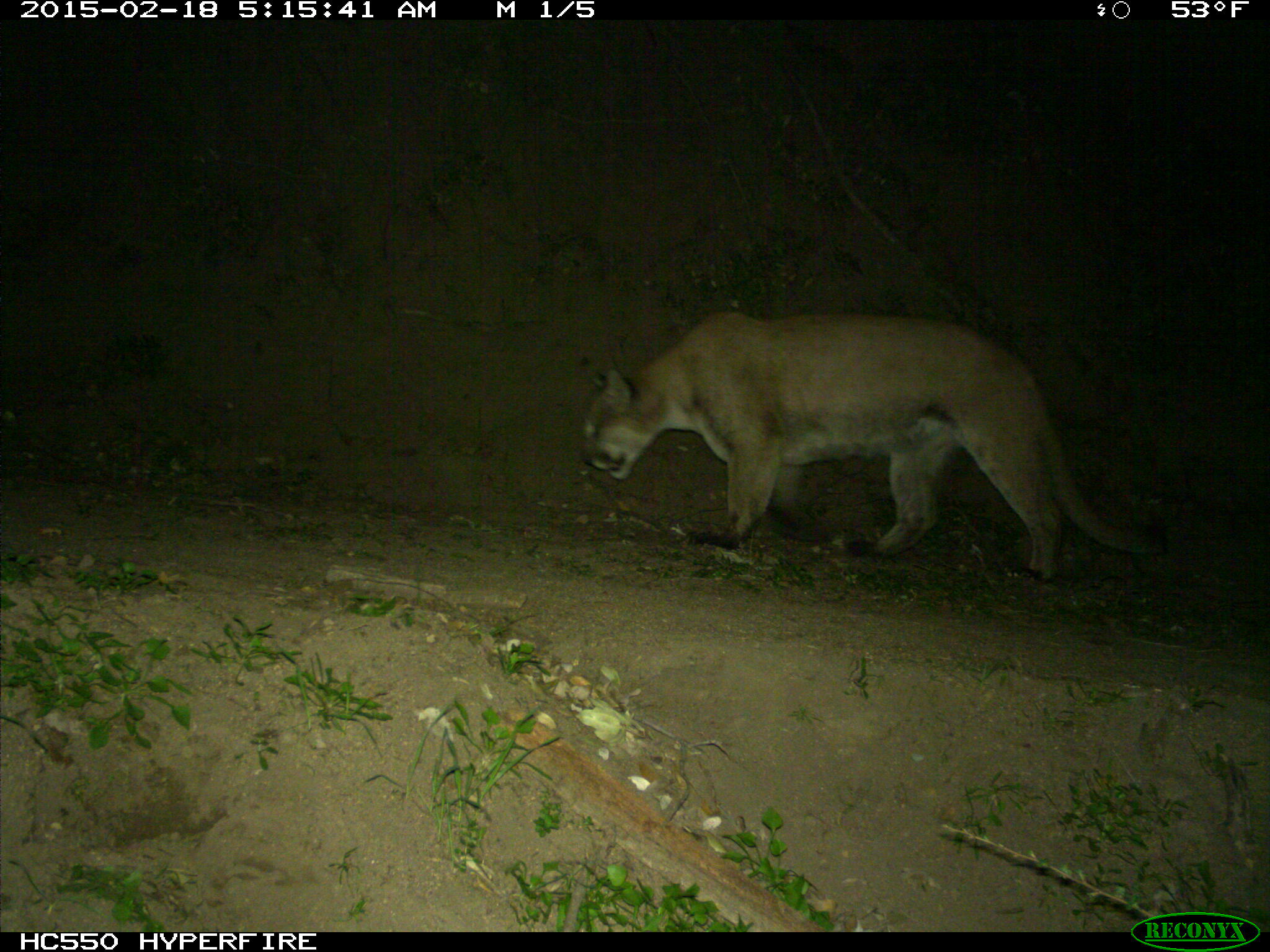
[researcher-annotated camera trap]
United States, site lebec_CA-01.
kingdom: Animalia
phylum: Chordata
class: Mammalia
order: Carnivora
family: Felidae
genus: Puma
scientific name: Puma concolor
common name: mountain lion